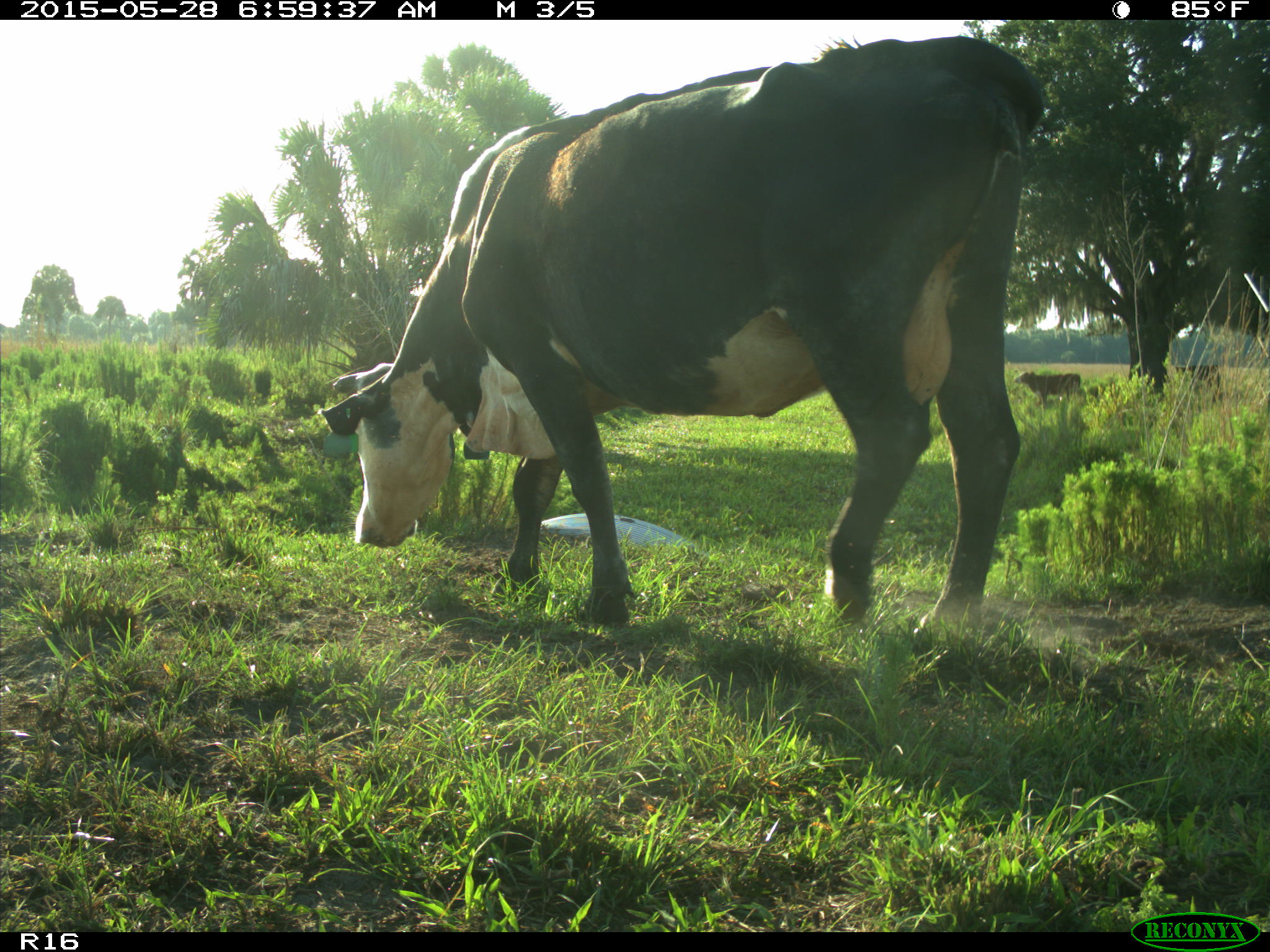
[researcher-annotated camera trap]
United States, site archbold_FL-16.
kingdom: Animalia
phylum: Chordata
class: Mammalia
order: Artiodactyla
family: Bovidae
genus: Bos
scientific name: Bos taurus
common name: domestic cow